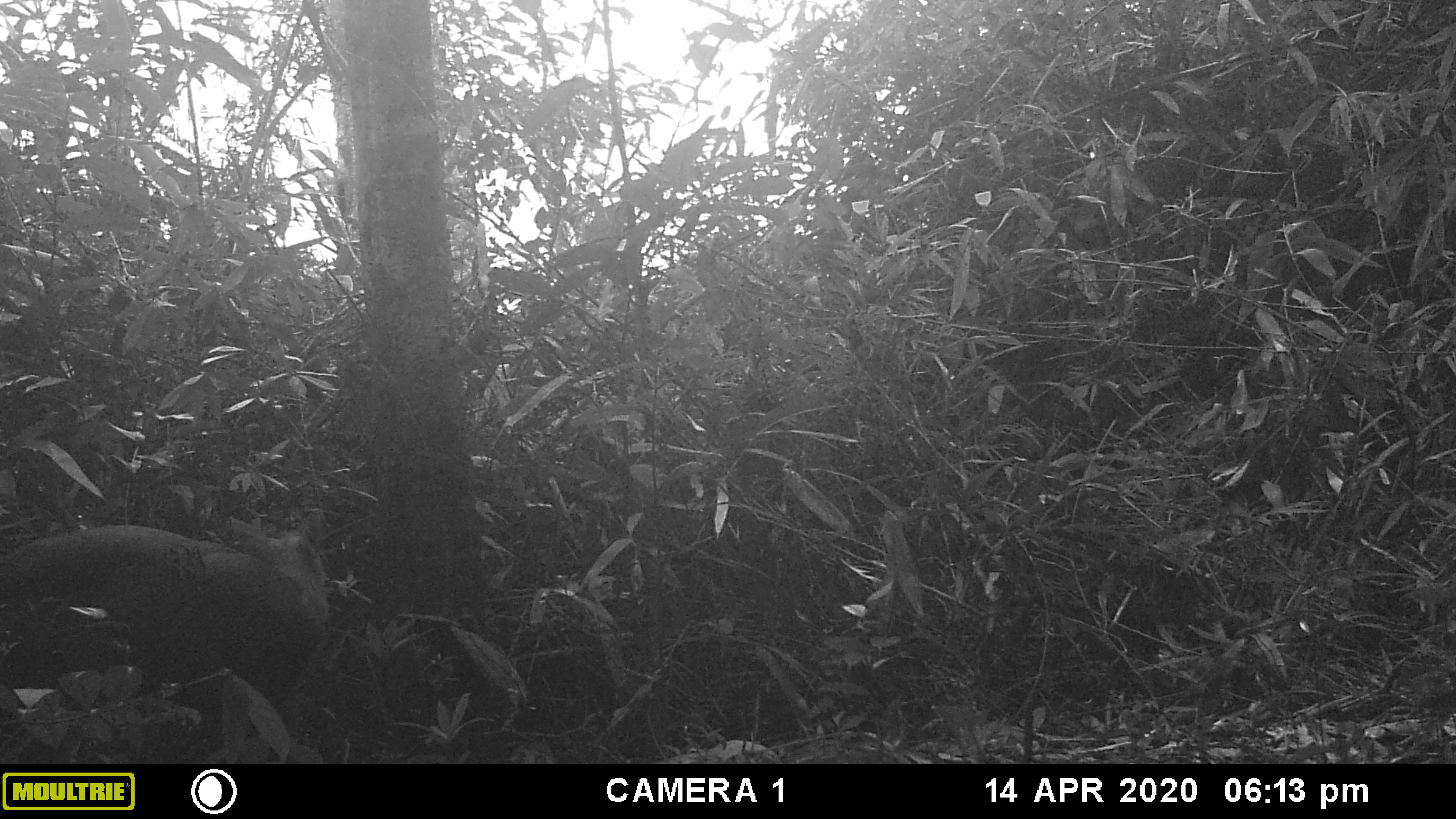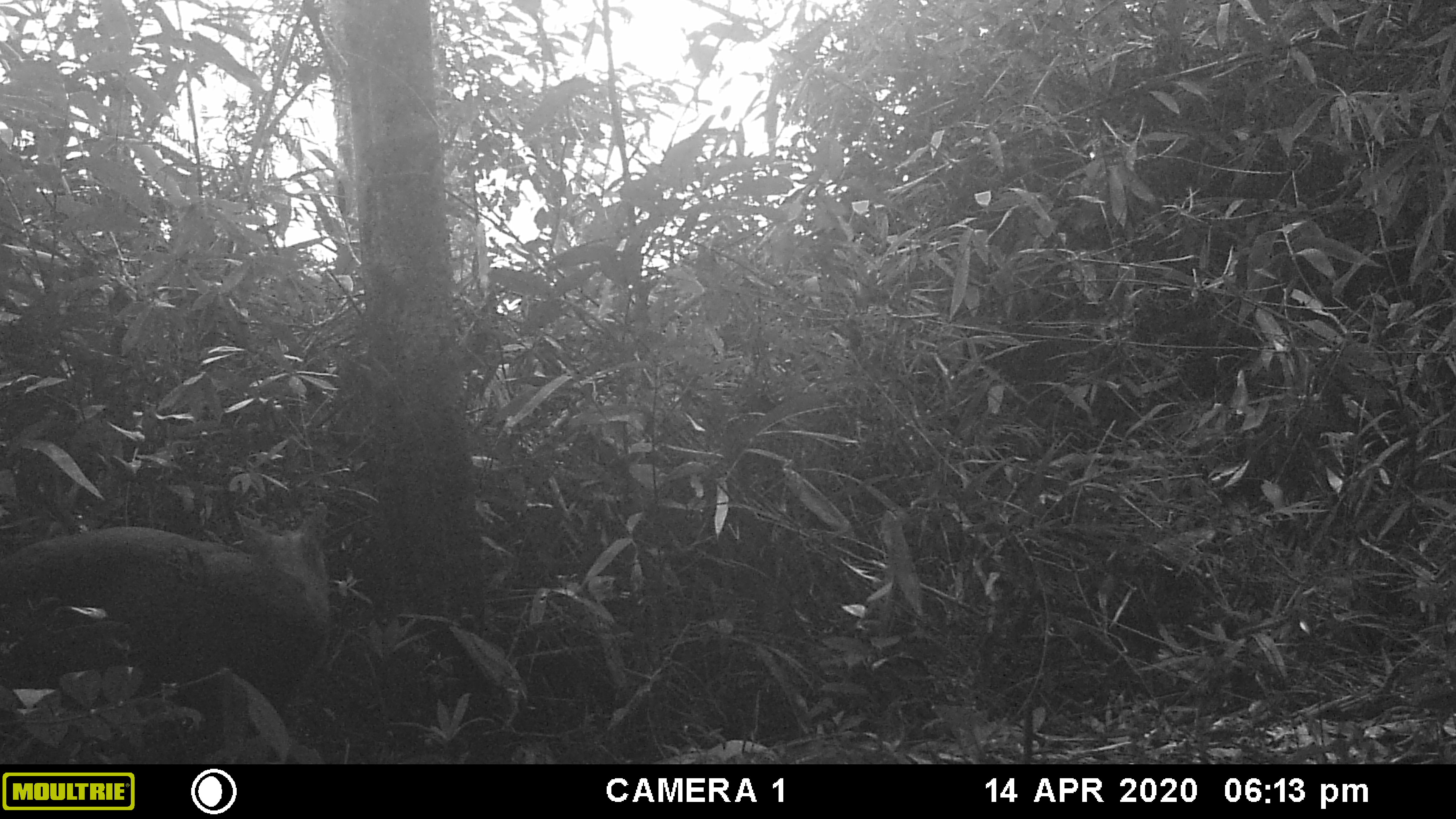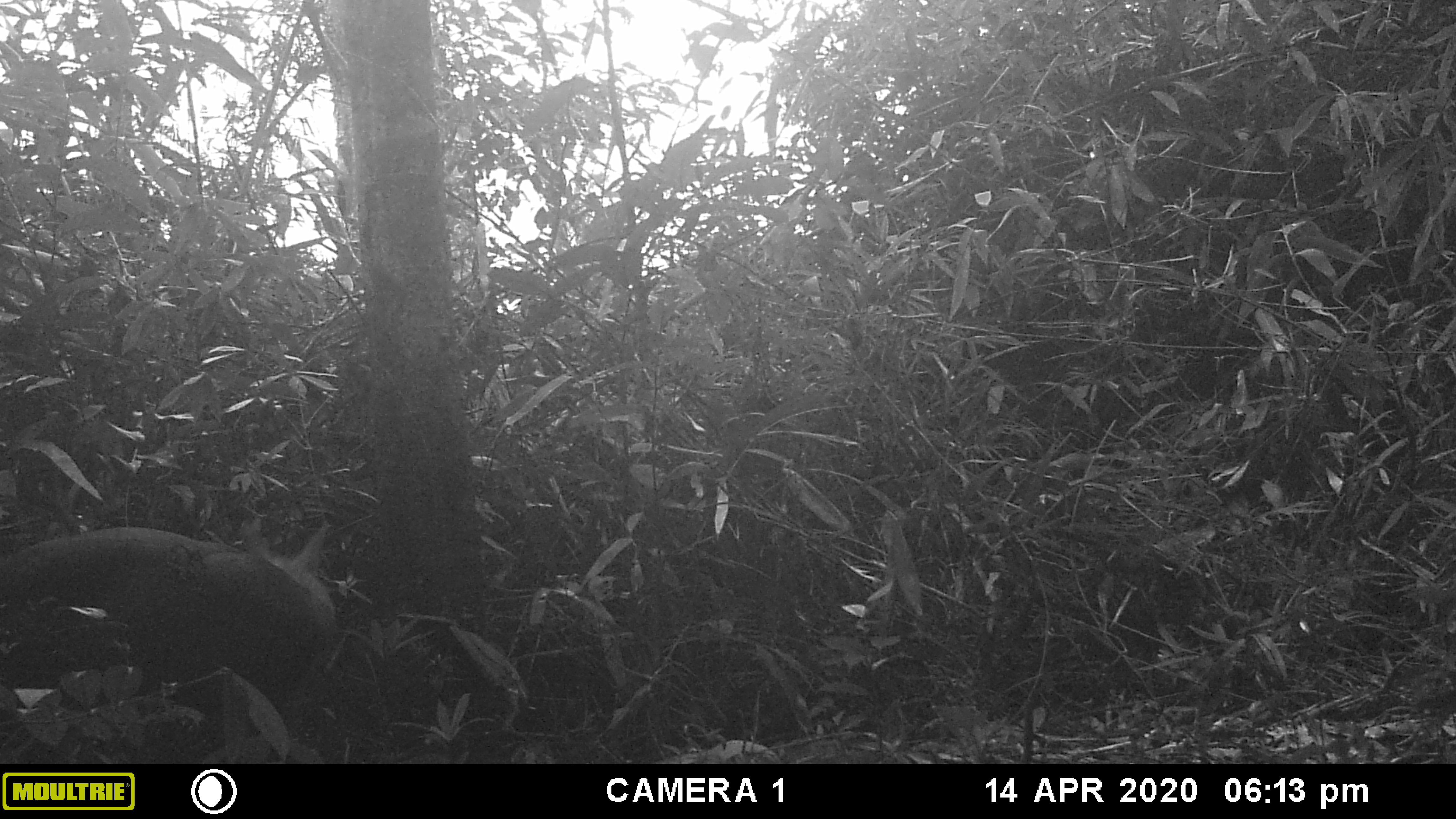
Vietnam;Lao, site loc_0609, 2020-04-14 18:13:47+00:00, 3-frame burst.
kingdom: Animalia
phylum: Chordata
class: Mammalia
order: Artiodactyla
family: Cervidae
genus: Muntiacus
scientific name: Muntiacus rooseveltorum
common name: roosevelt's muntjac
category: roosevelts muntjac group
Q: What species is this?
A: Roosevelts muntjac group (roosevelt's muntjac) (Muntiacus rooseveltorum).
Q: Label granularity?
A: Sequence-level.